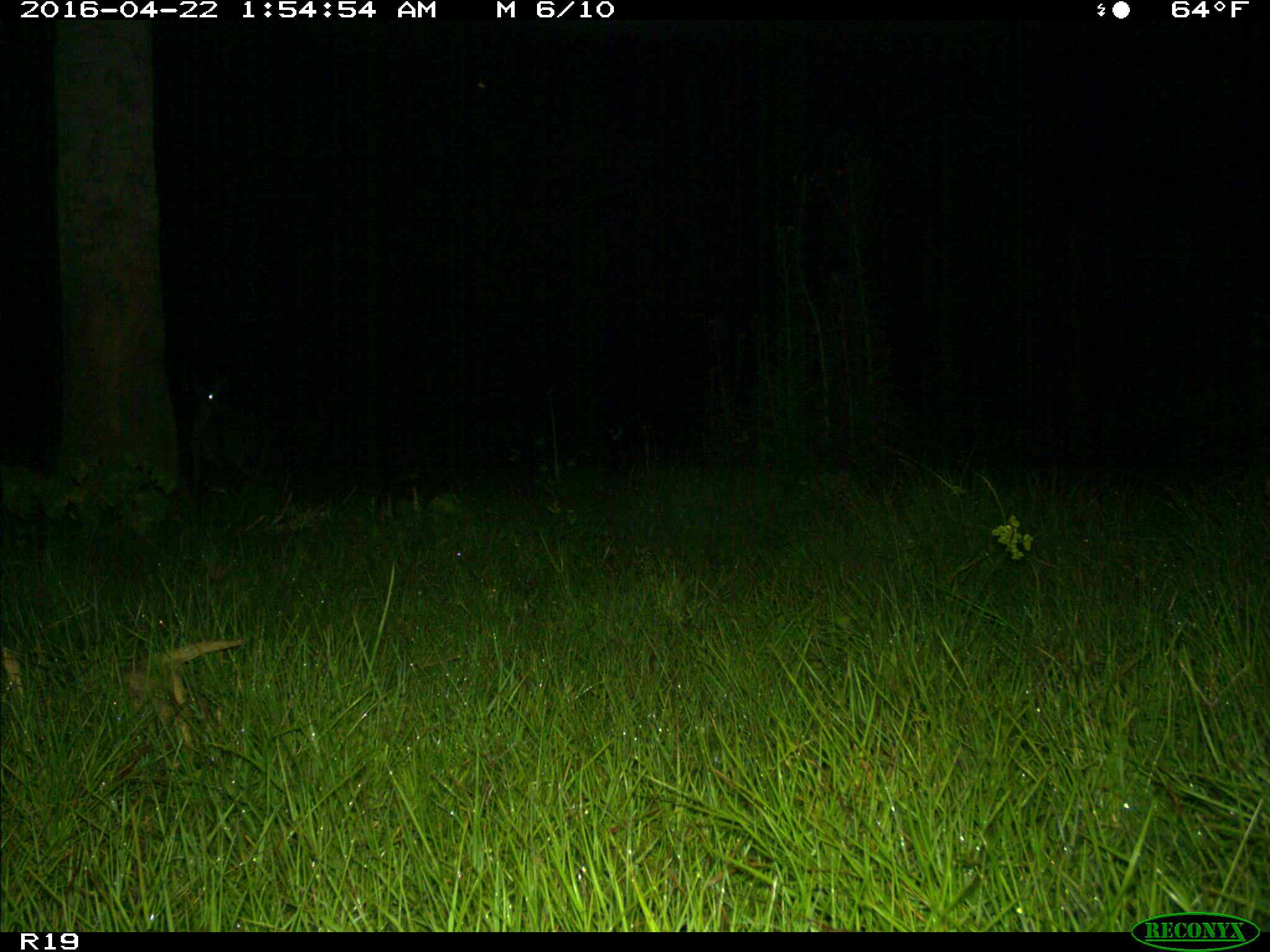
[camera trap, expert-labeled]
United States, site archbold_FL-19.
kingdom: Animalia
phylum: Chordata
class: Mammalia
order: Artiodactyla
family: Cervidae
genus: Odocoileus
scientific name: Odocoileus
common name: deer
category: unidentified deer